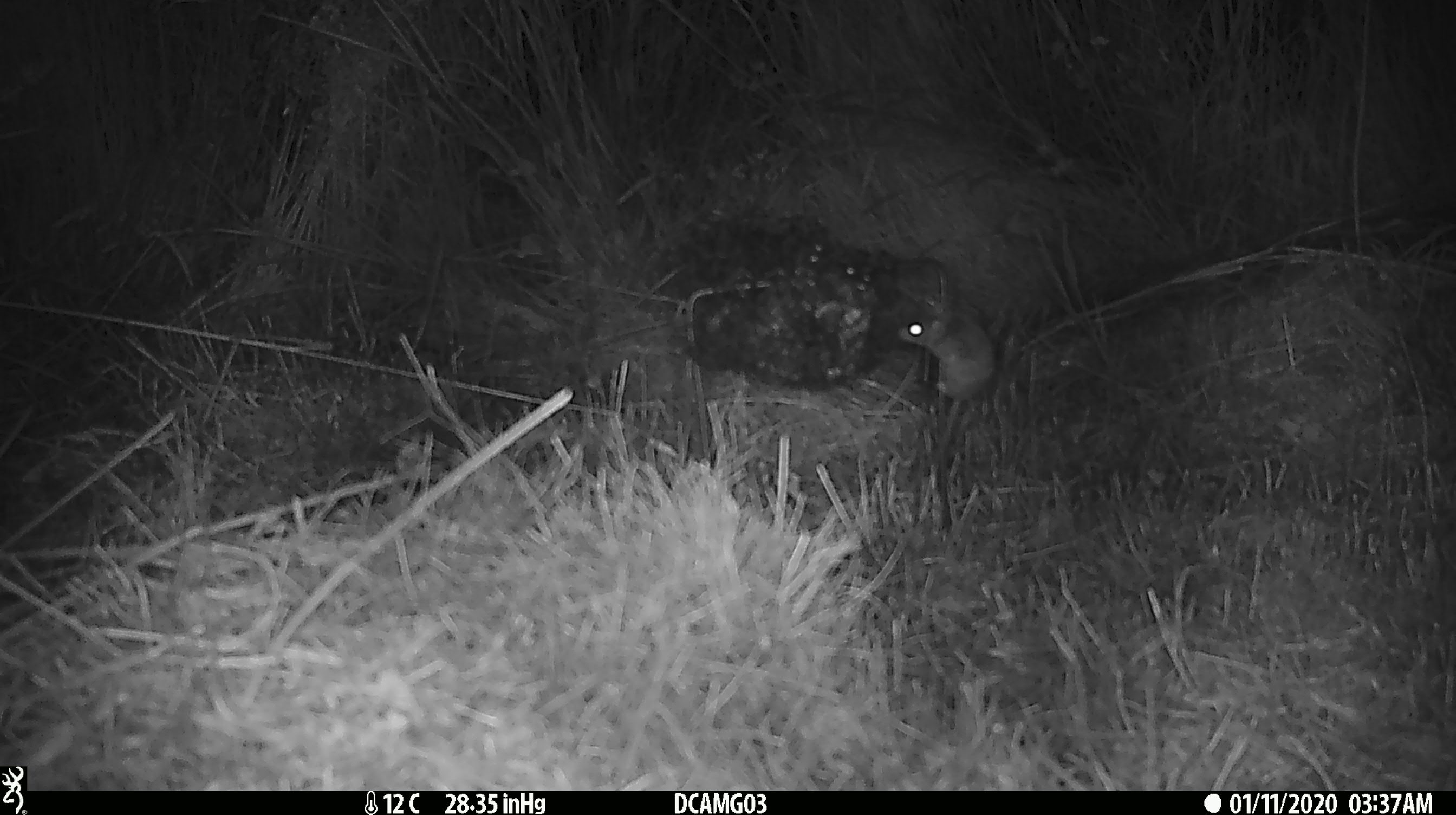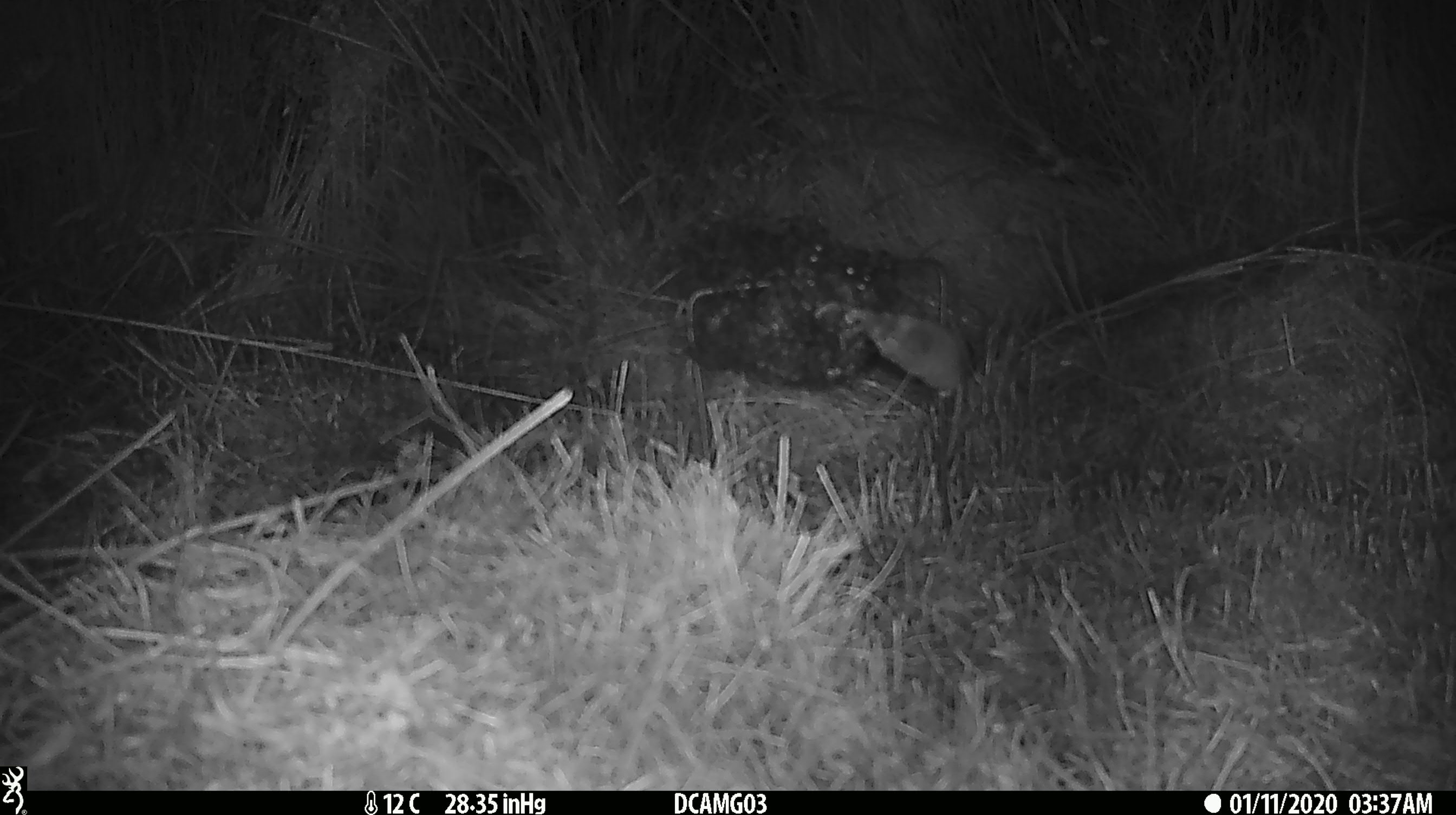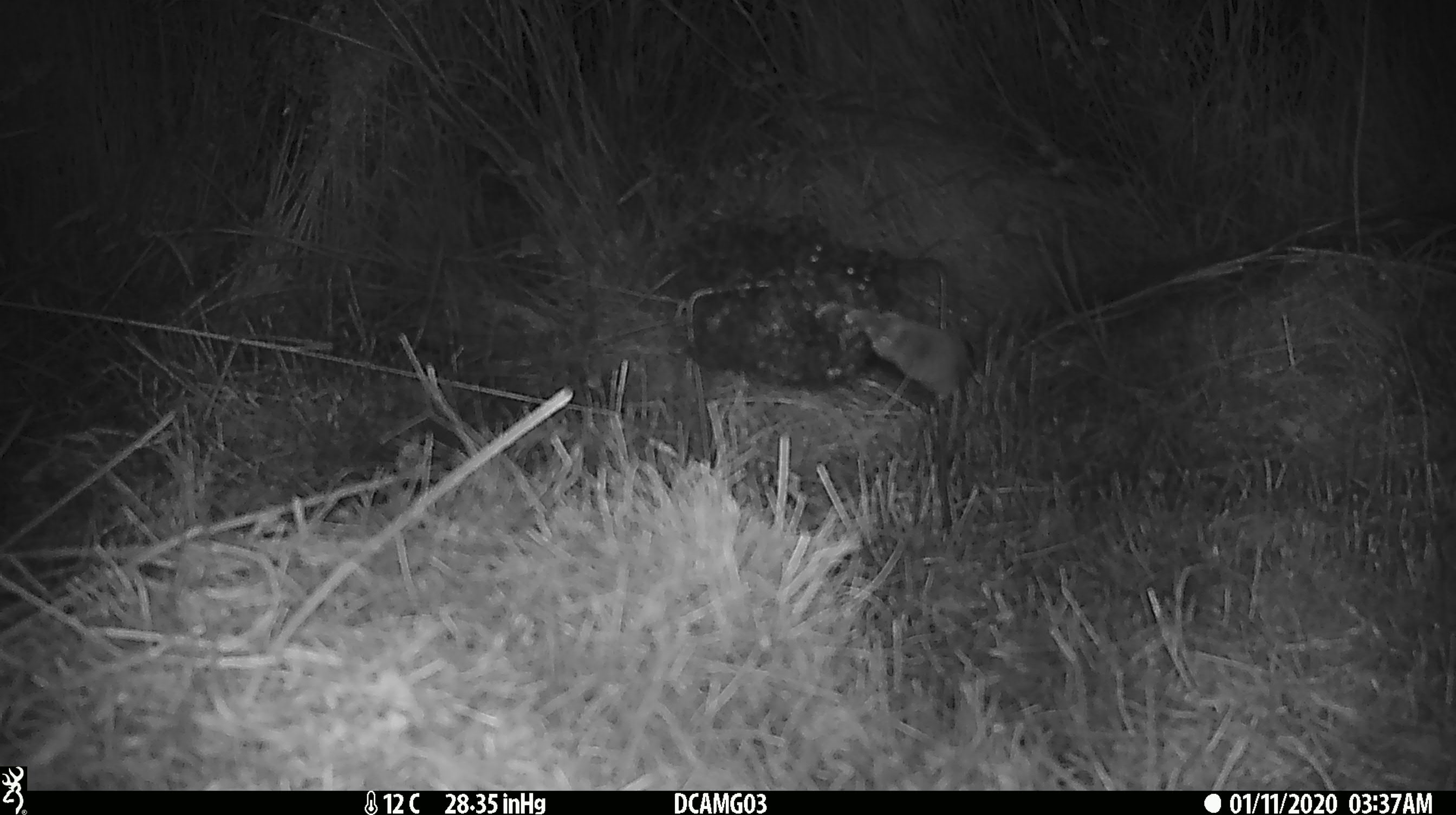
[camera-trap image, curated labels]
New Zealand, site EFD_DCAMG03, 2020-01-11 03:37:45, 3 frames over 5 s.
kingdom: Animalia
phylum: Chordata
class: Mammalia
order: Rodentia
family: Muridae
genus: Mus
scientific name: Mus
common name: mouse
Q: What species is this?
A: Mouse (Mus).